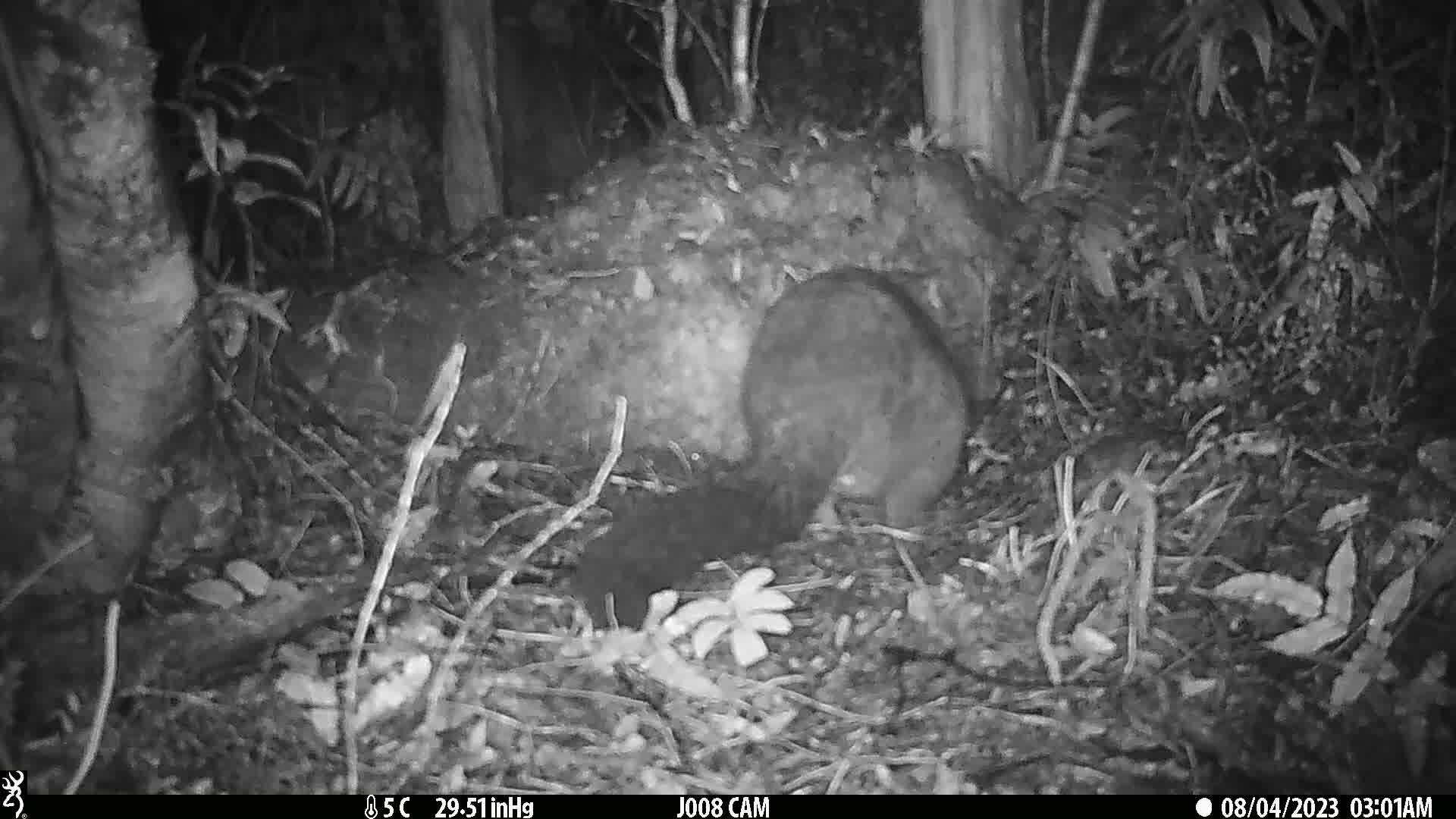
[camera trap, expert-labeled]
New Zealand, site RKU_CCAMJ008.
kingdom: Animalia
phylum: Chordata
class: Mammalia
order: Diprotodontia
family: Phalangeridae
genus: Trichosurus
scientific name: Trichosurus vulpecula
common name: common brushtail possum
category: possum